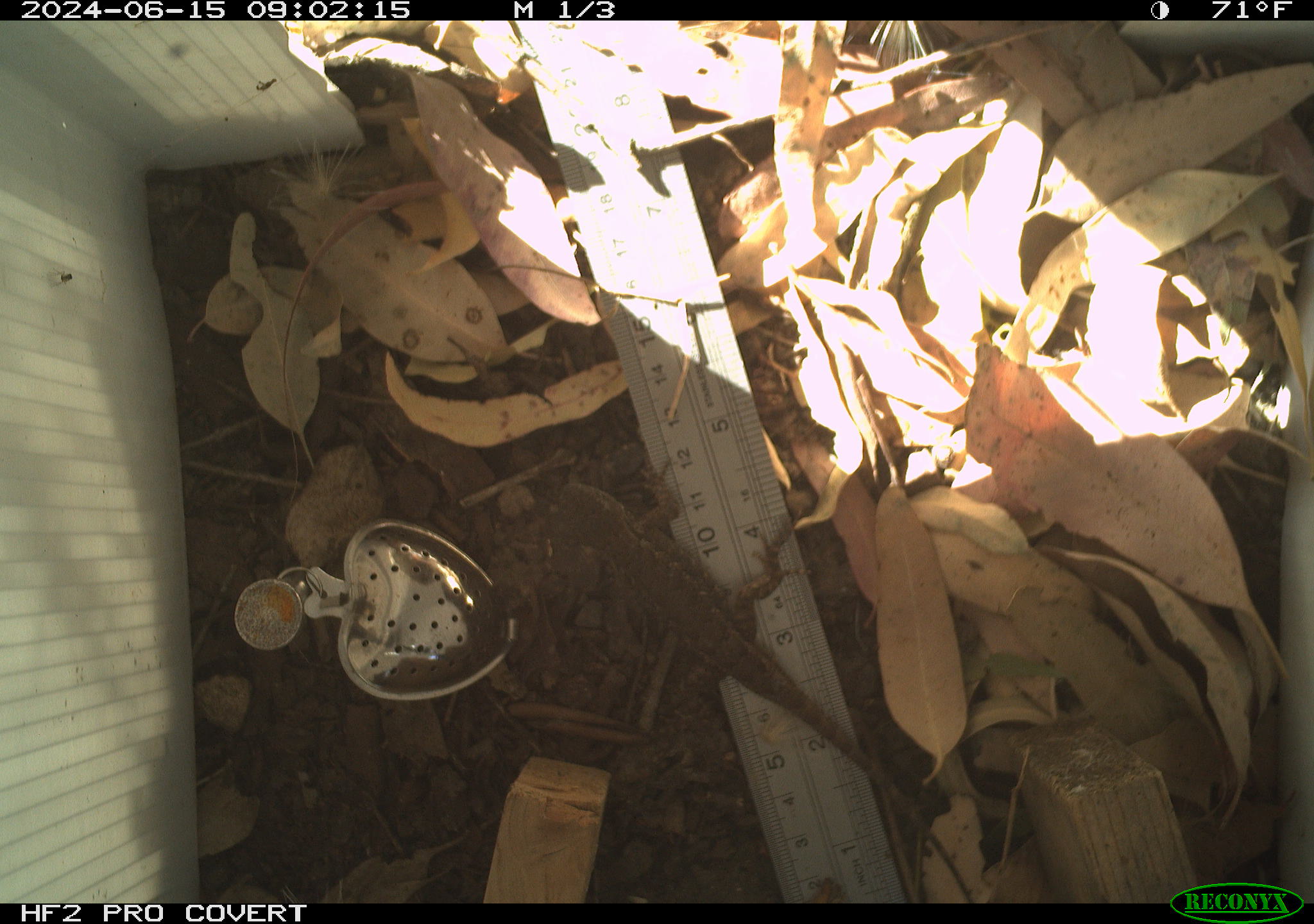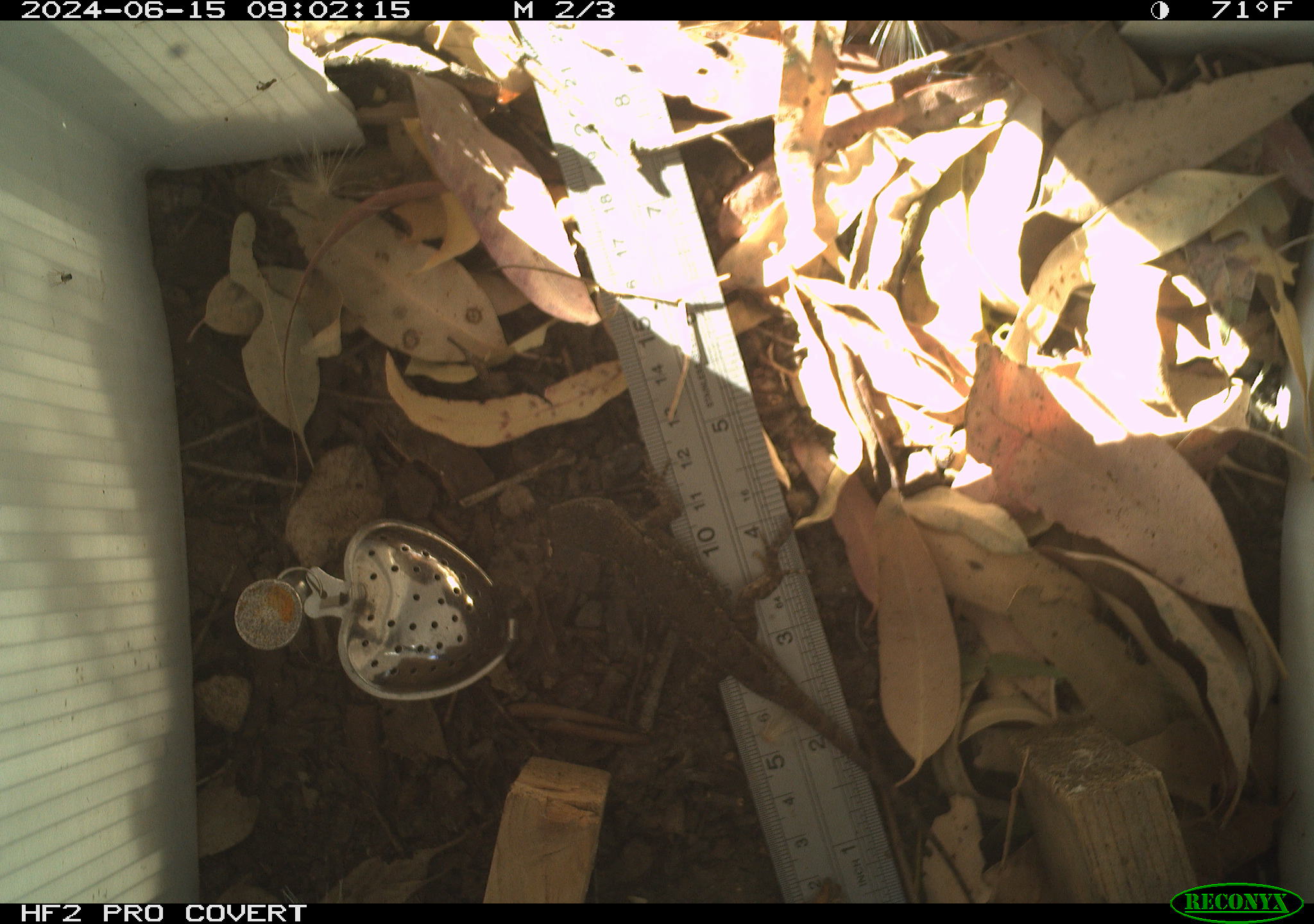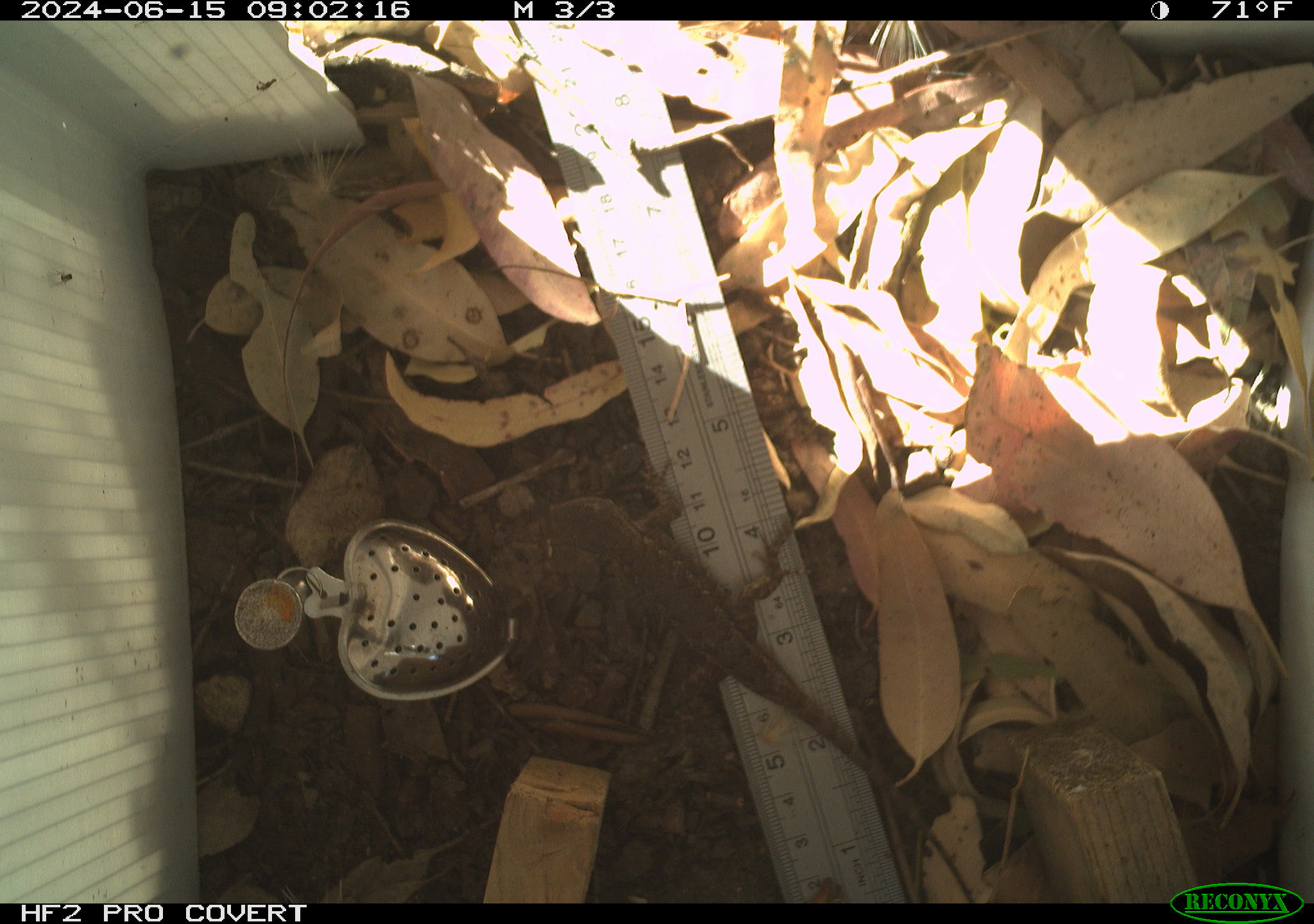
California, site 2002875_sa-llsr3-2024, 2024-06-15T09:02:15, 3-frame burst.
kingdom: Animalia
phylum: Chordata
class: Reptilia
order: Squamata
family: Phrynosomatidae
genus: Sceloporus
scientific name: Sceloporus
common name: spiny lizards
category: sceloporus species